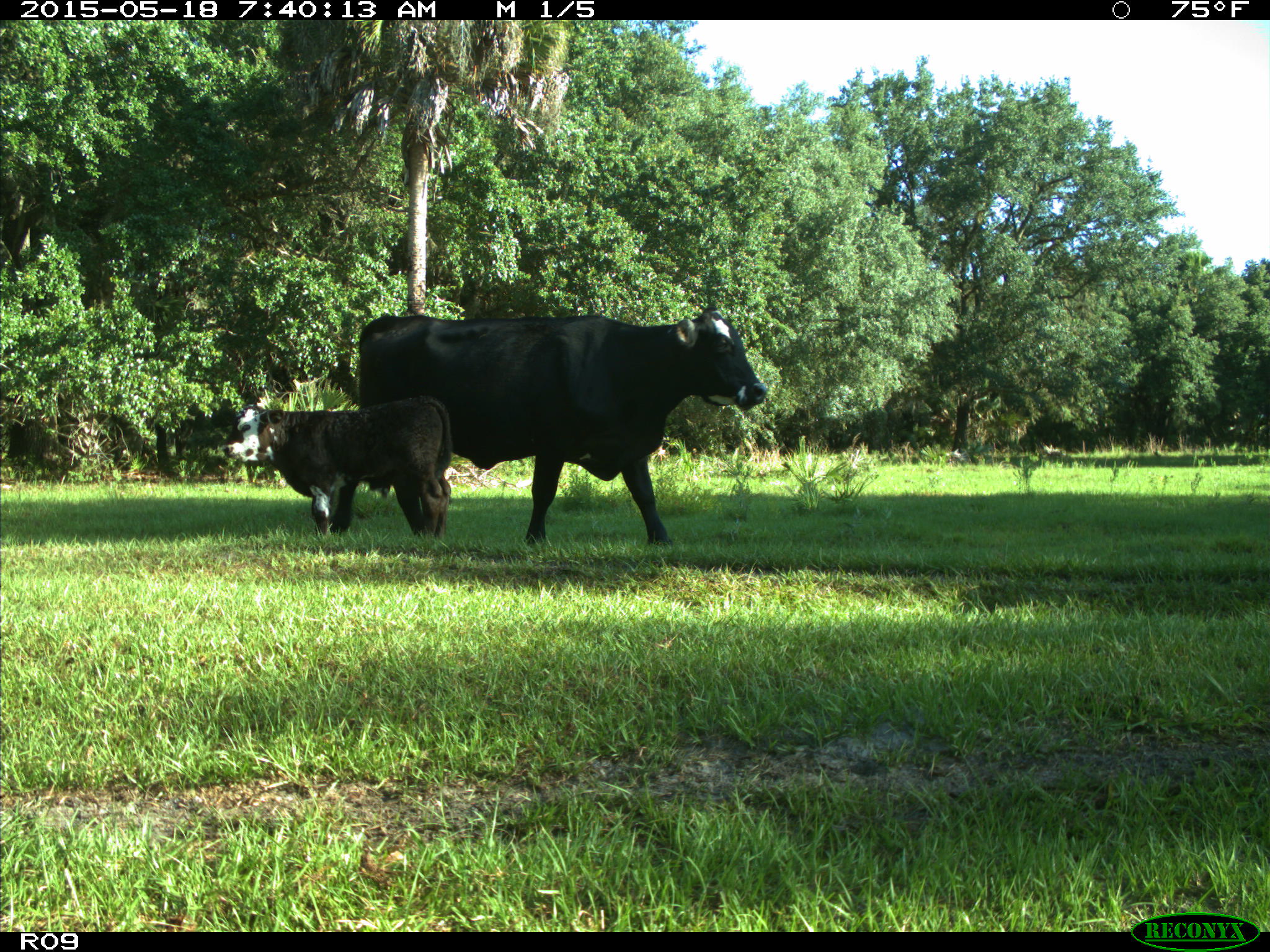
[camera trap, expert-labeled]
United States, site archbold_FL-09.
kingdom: Animalia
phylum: Chordata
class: Mammalia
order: Artiodactyla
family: Bovidae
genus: Bos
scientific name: Bos taurus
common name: domestic cow